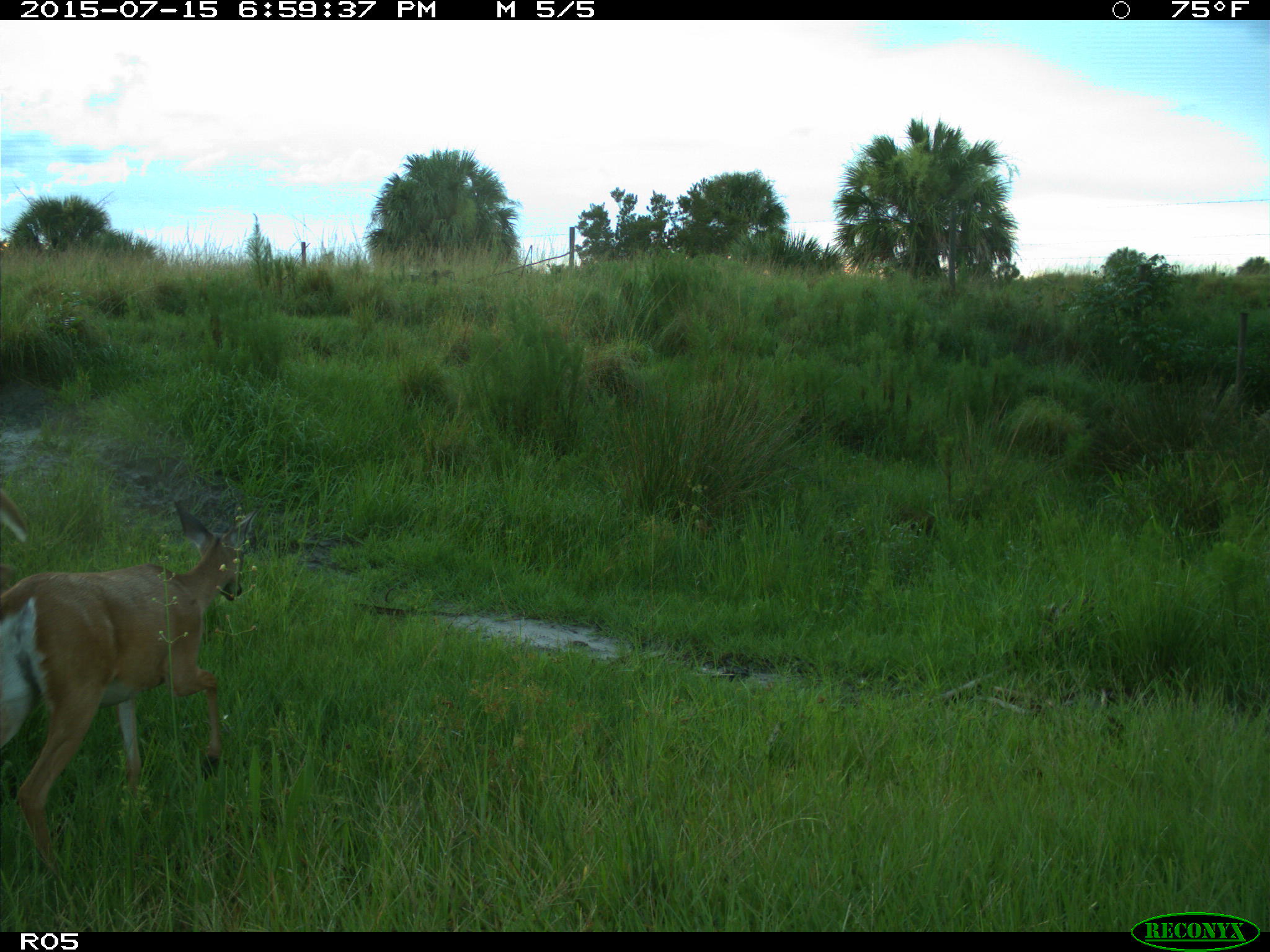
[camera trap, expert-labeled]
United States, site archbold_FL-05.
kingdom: Animalia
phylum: Chordata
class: Mammalia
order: Artiodactyla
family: Cervidae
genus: Odocoileus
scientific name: Odocoileus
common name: deer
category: unidentified deer